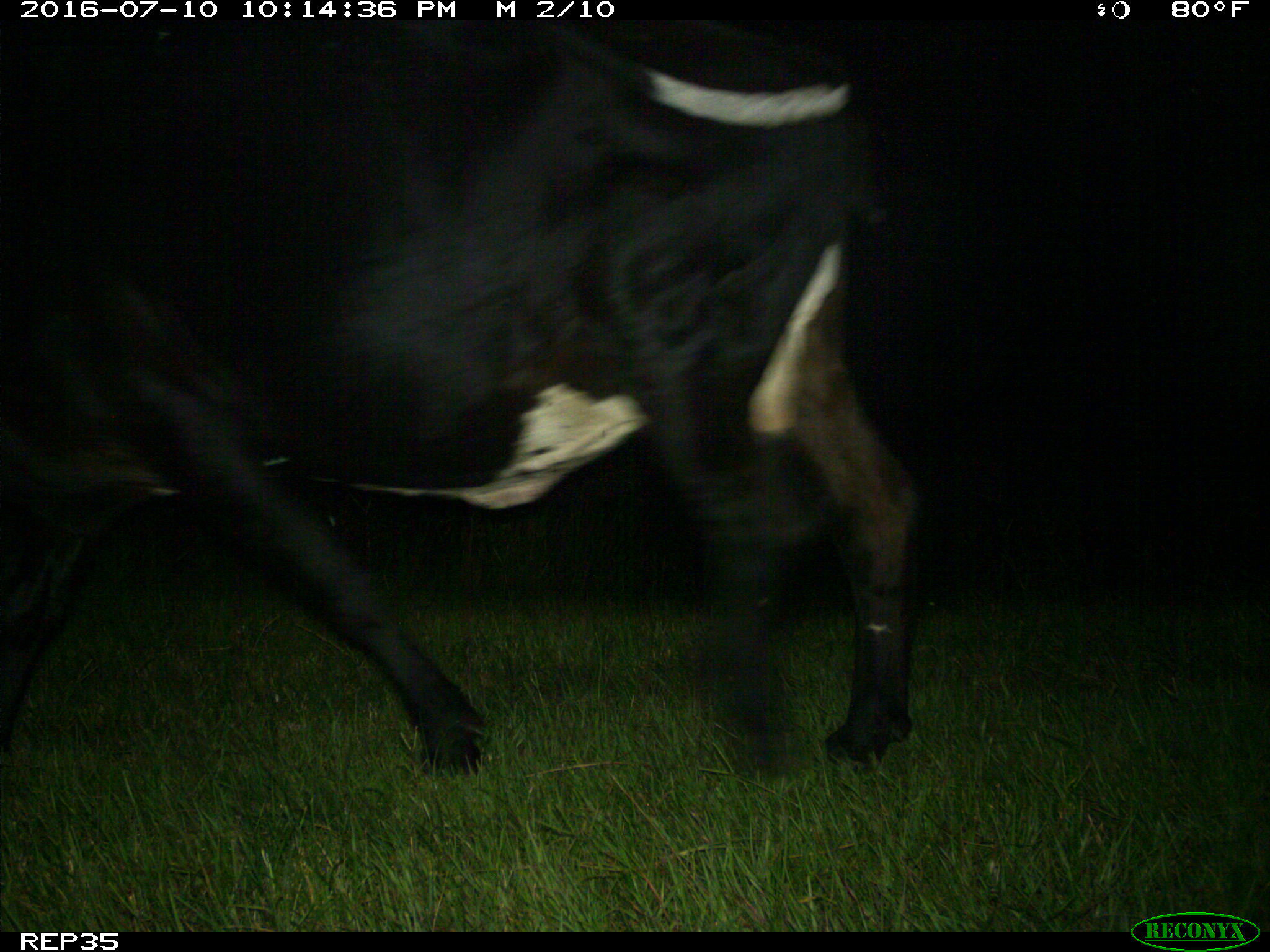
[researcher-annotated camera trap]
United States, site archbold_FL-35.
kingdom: Animalia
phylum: Chordata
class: Mammalia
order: Artiodactyla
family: Bovidae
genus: Bos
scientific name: Bos taurus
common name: domestic cow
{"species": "Bos taurus (domestic cow)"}